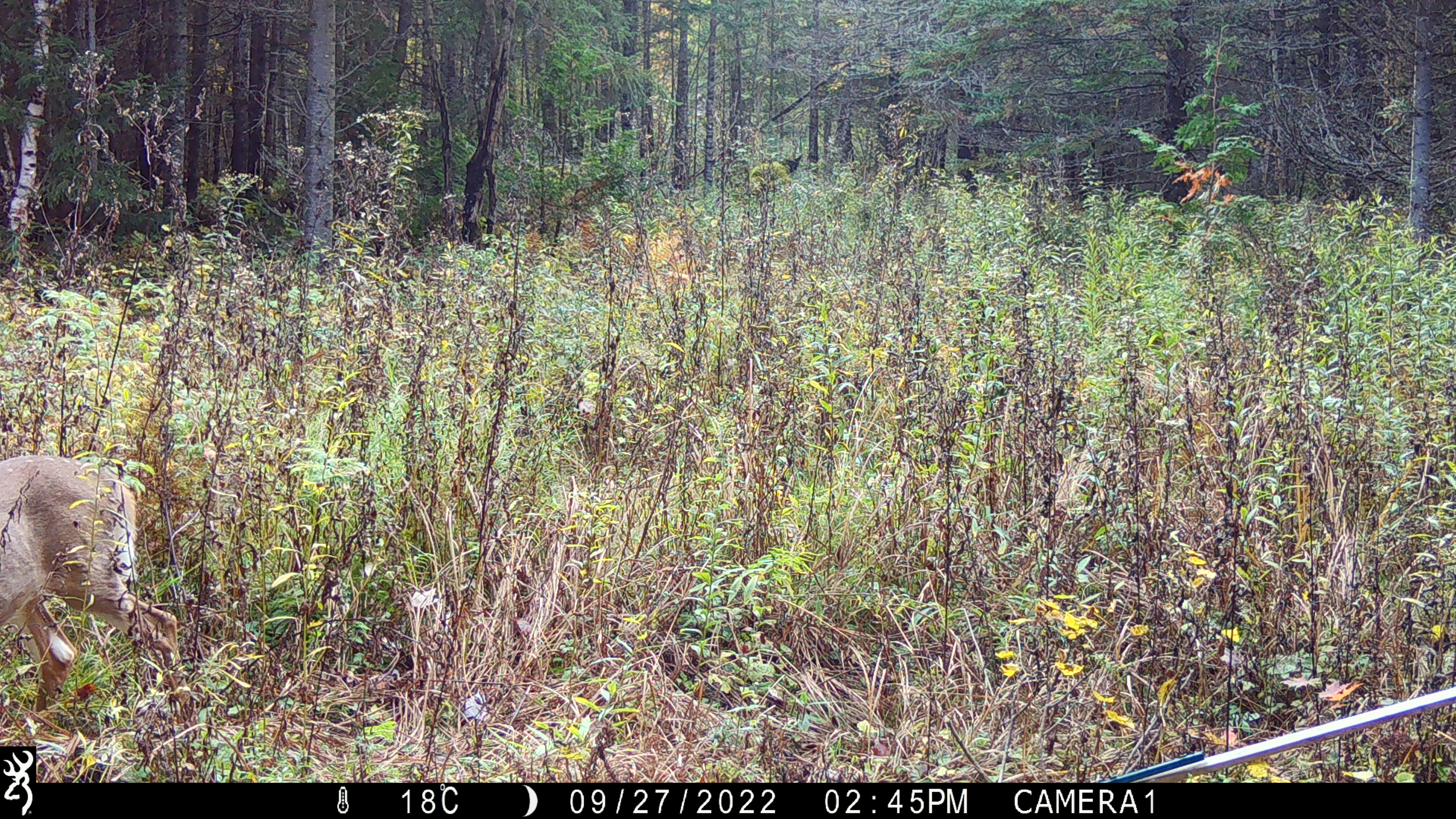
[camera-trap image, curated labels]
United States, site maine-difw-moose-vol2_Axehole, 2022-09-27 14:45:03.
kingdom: Animalia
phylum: Chordata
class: Mammalia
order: Artiodactyla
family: Cervidae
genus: Odocoileus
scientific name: Odocoileus virginianus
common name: white-tailed deer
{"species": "white-tailed deer (Odocoileus virginianus)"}